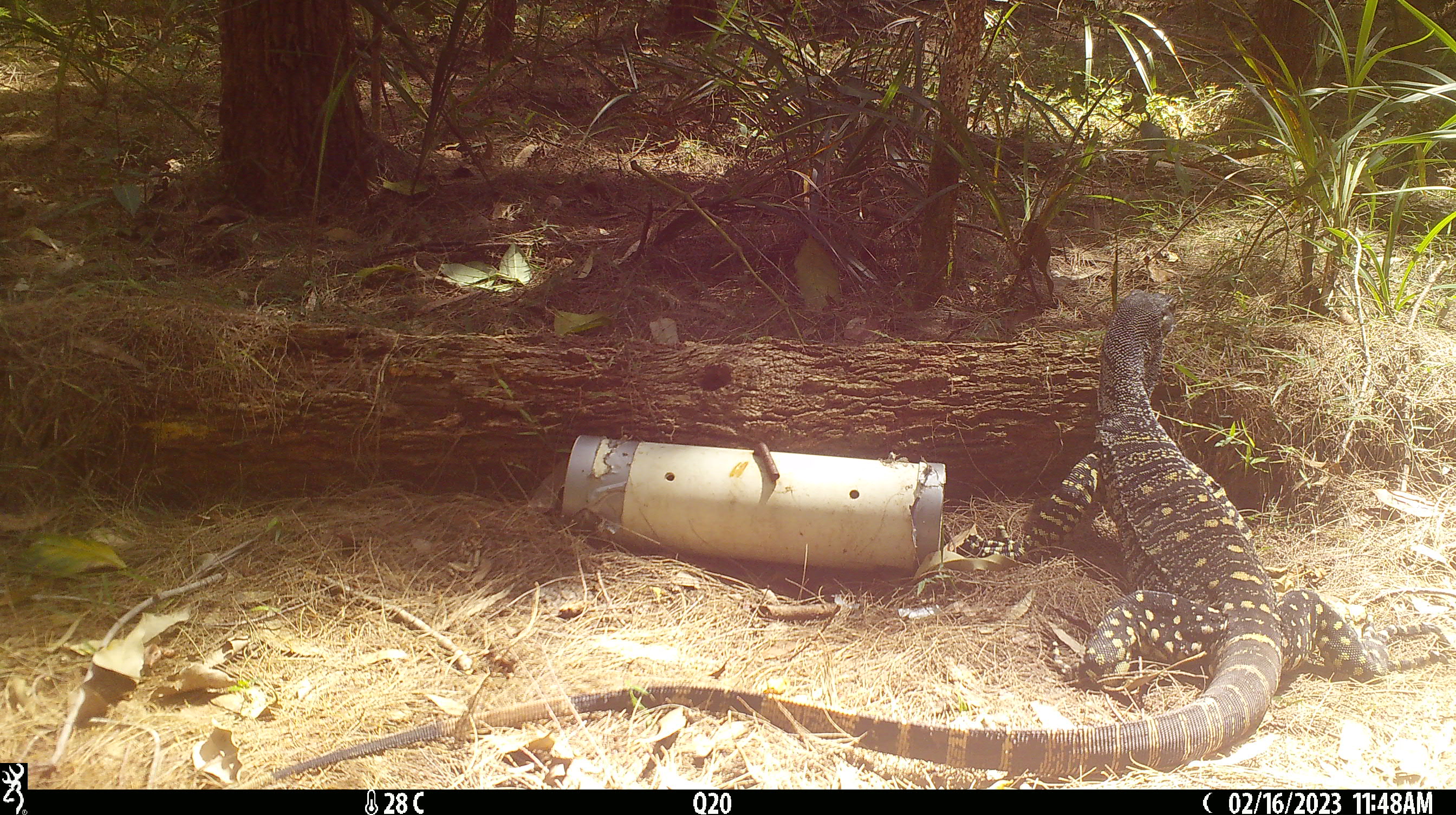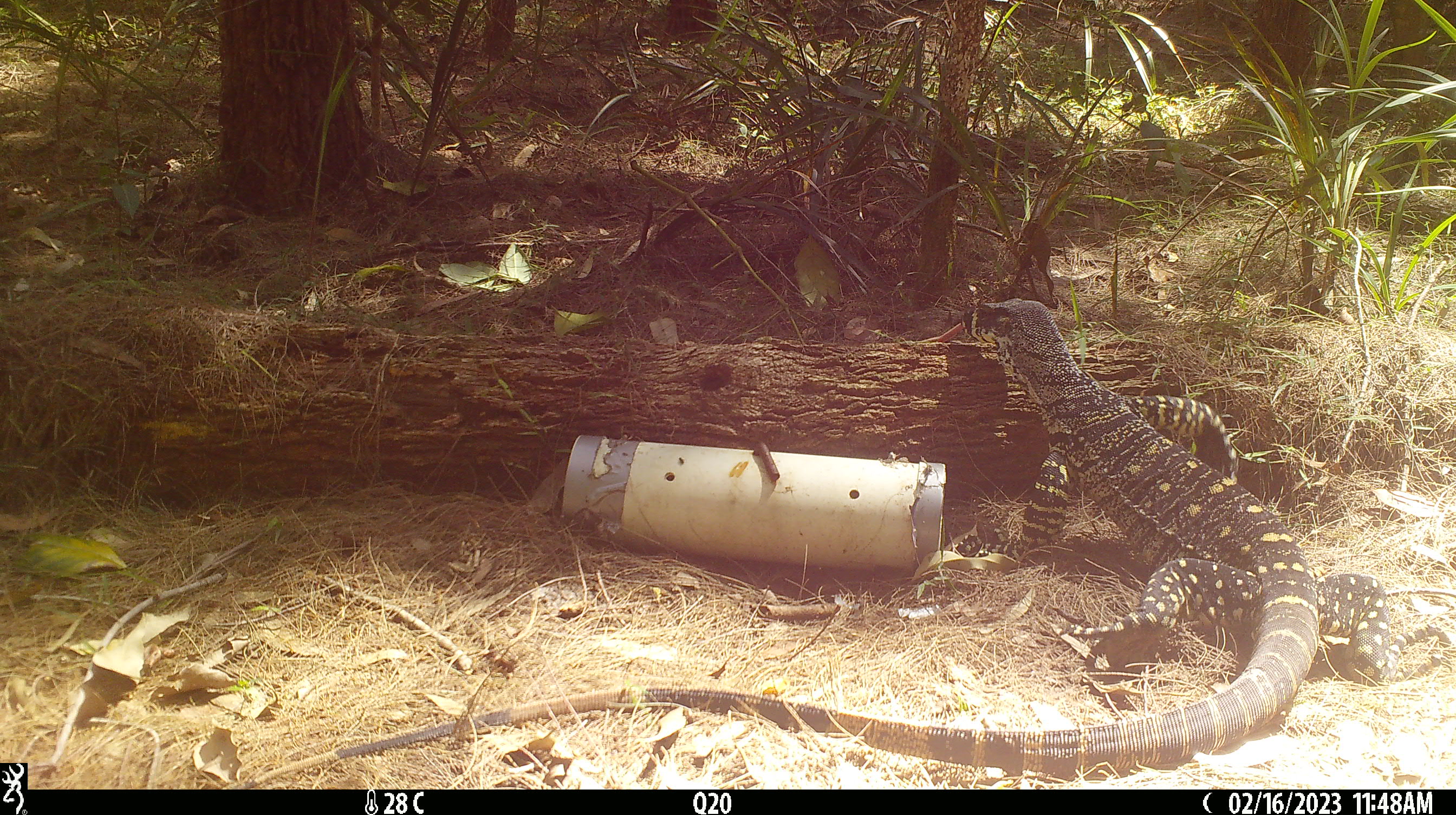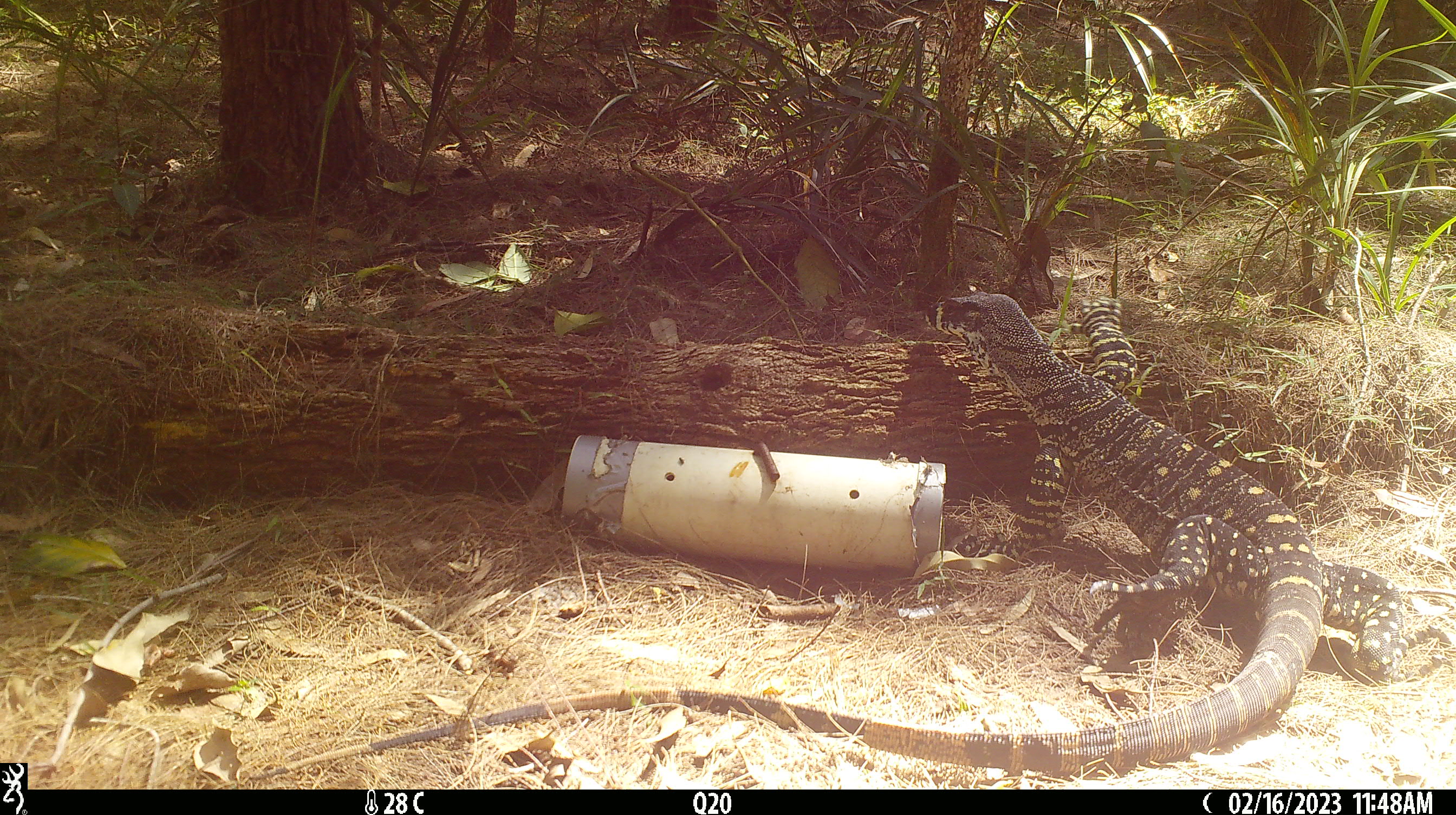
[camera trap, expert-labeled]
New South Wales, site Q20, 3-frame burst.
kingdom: Animalia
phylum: Chordata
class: Reptilia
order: Squamata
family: Varanidae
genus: Varanus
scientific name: Varanus varius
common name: lace monitor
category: goanna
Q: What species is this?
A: Goanna (lace monitor) (Varanus varius).